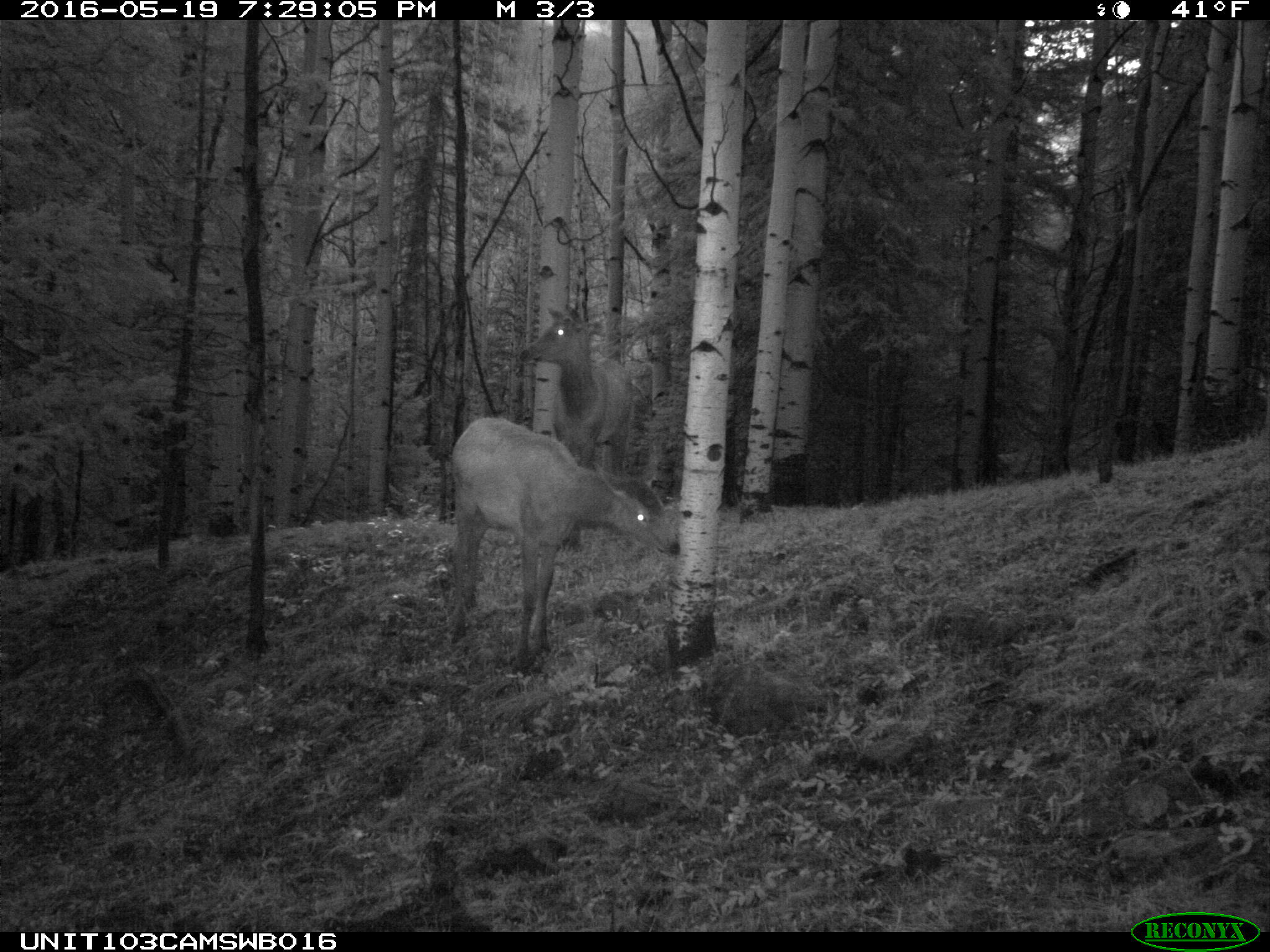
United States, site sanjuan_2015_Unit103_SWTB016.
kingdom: Animalia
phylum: Chordata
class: Mammalia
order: Artiodactyla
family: Cervidae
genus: Cervus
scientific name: Cervus elaphus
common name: red deer